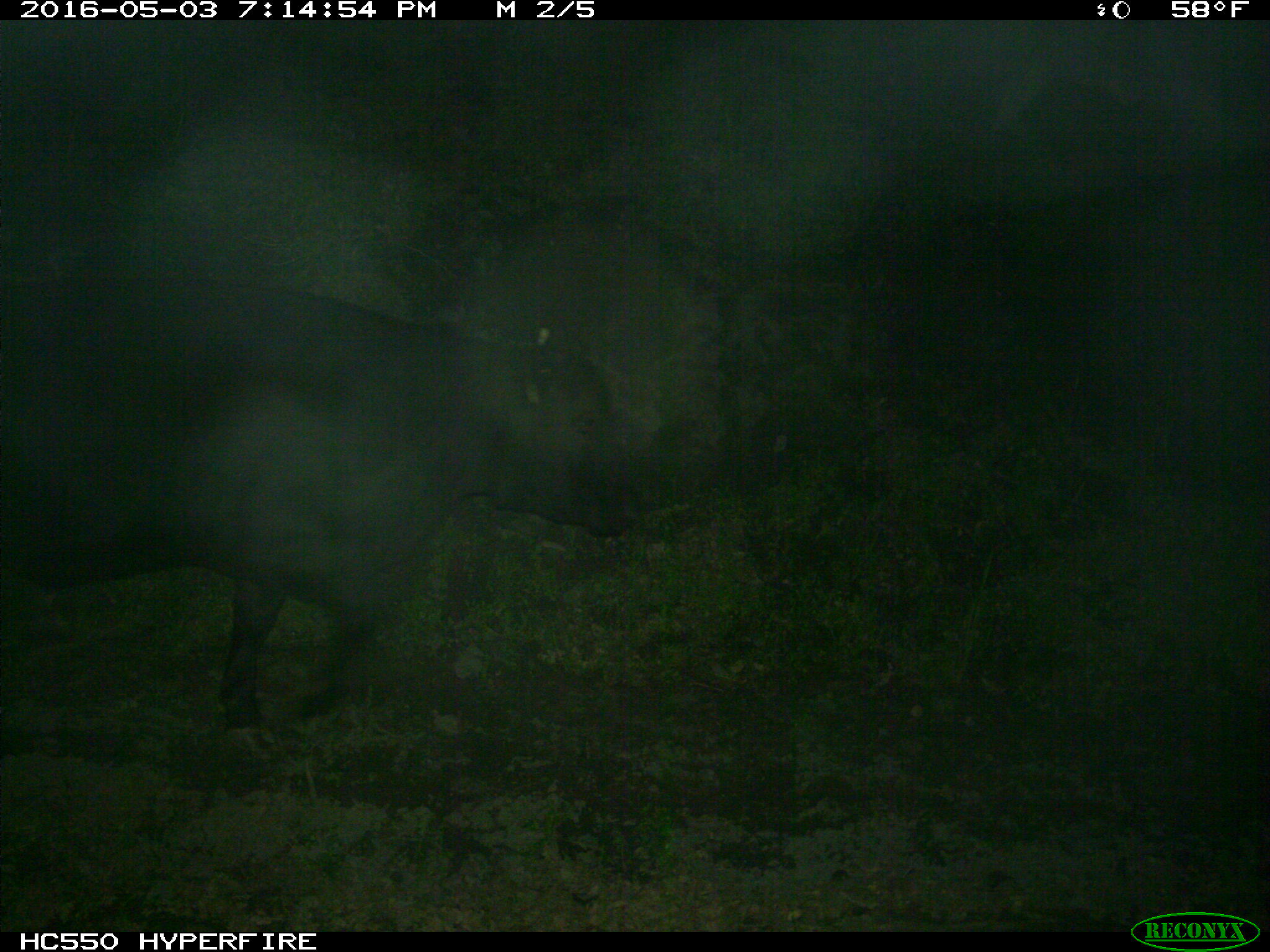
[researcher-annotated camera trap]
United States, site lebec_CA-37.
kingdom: Animalia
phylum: Chordata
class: Mammalia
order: Artiodactyla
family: Bovidae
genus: Bos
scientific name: Bos taurus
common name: domestic cow